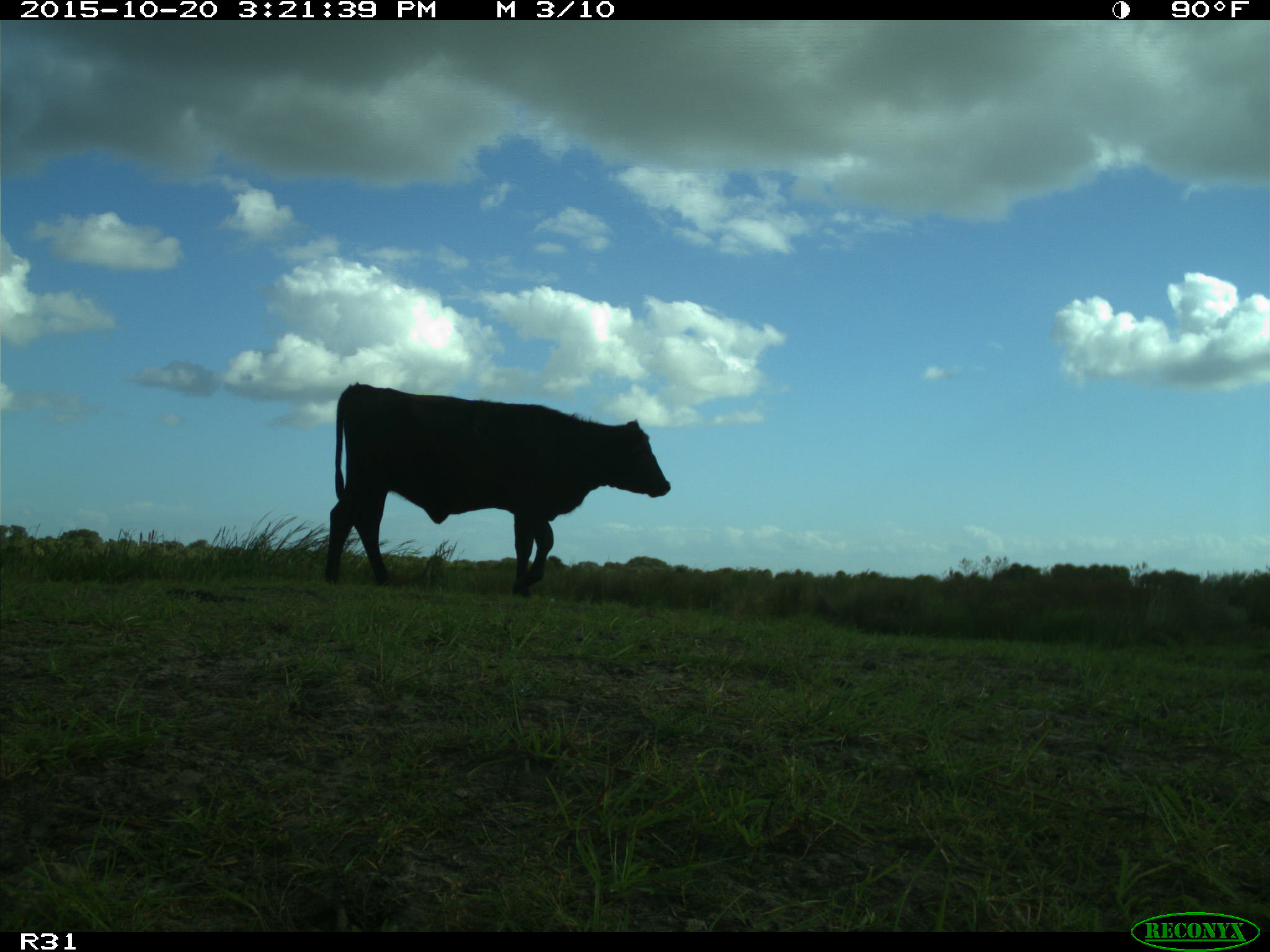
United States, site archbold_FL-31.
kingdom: Animalia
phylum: Chordata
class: Mammalia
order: Artiodactyla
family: Bovidae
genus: Bos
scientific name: Bos taurus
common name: domestic cow